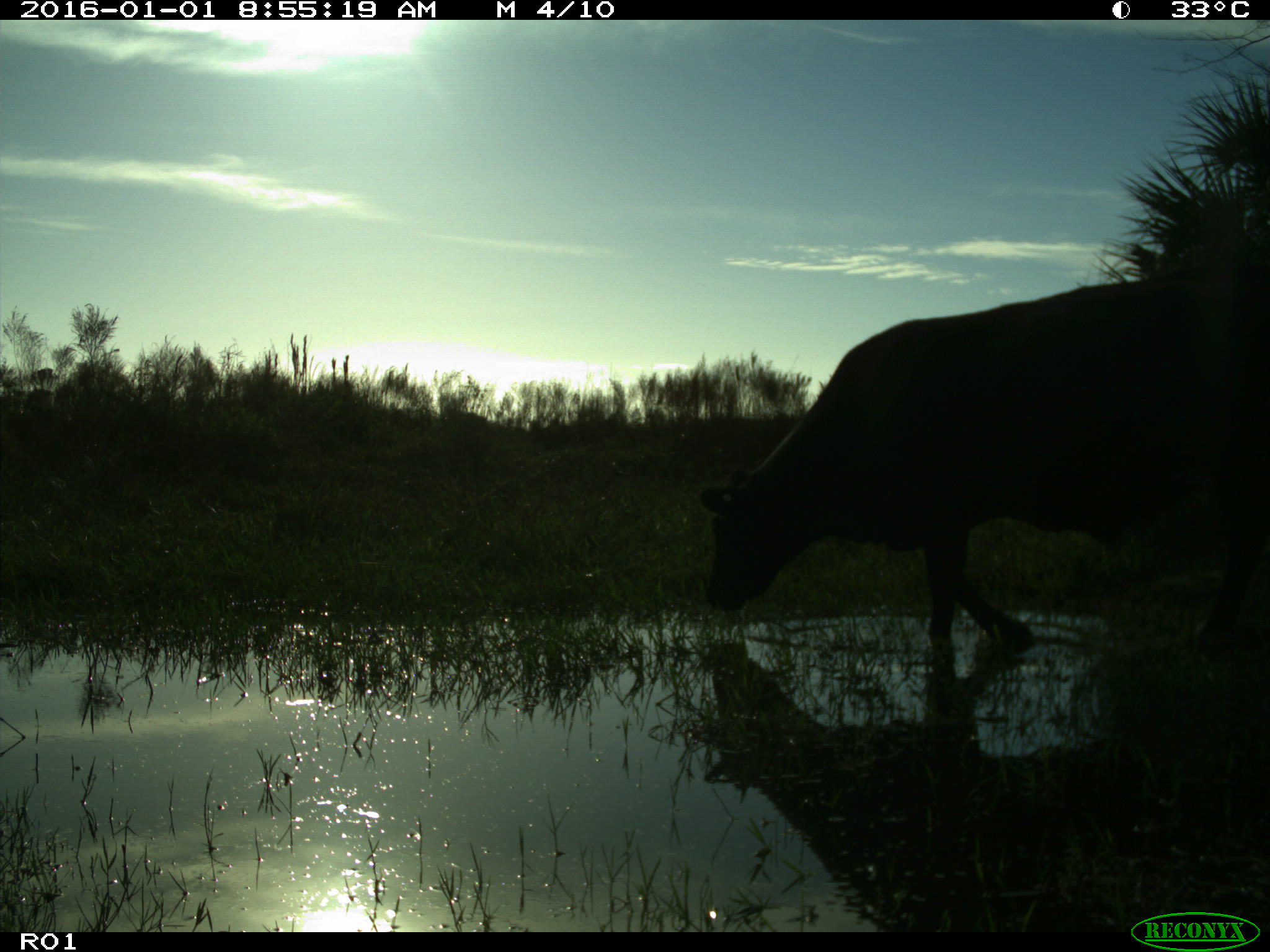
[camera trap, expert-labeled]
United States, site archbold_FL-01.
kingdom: Animalia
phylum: Chordata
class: Mammalia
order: Artiodactyla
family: Bovidae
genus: Bos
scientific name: Bos taurus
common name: domestic cow